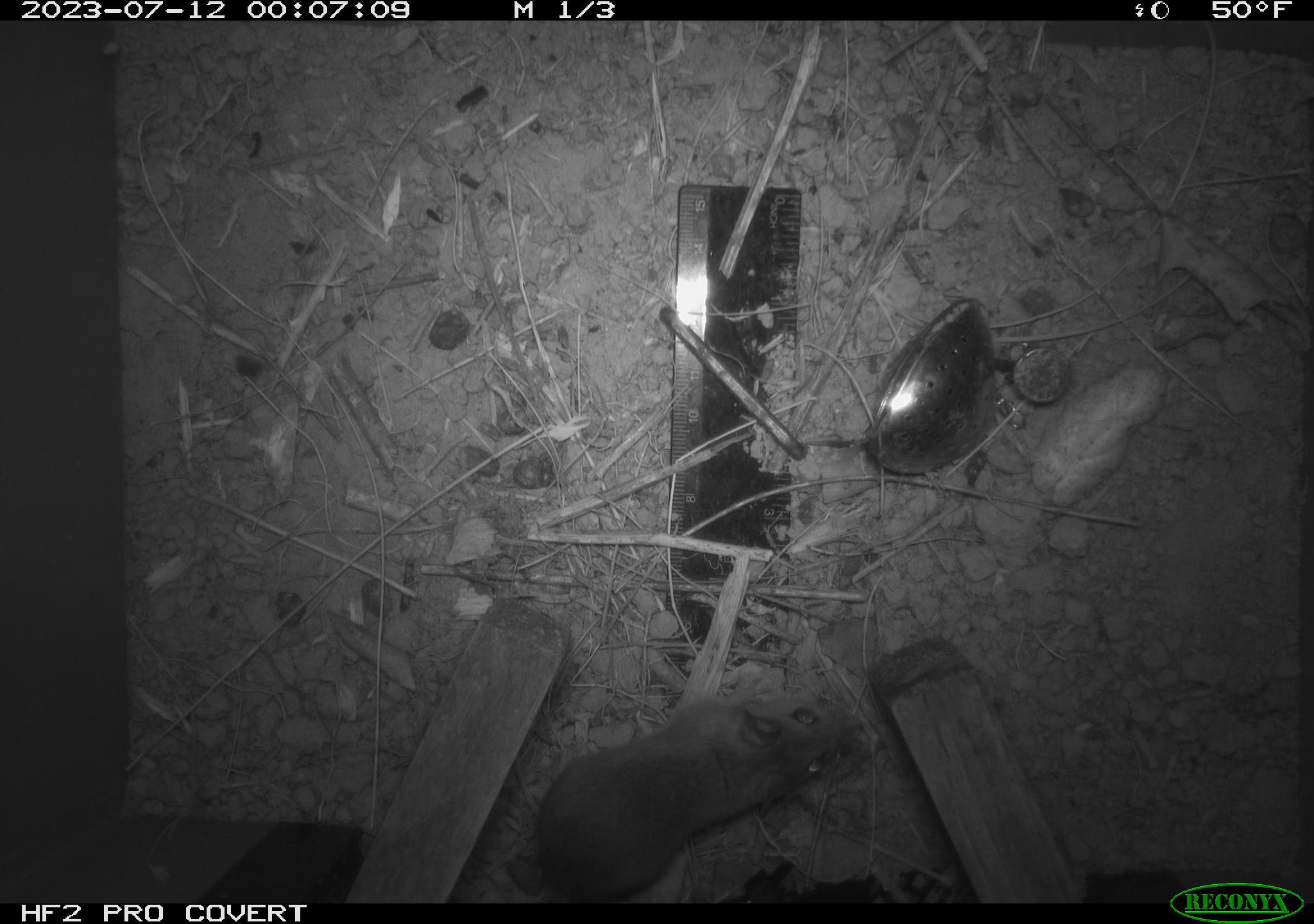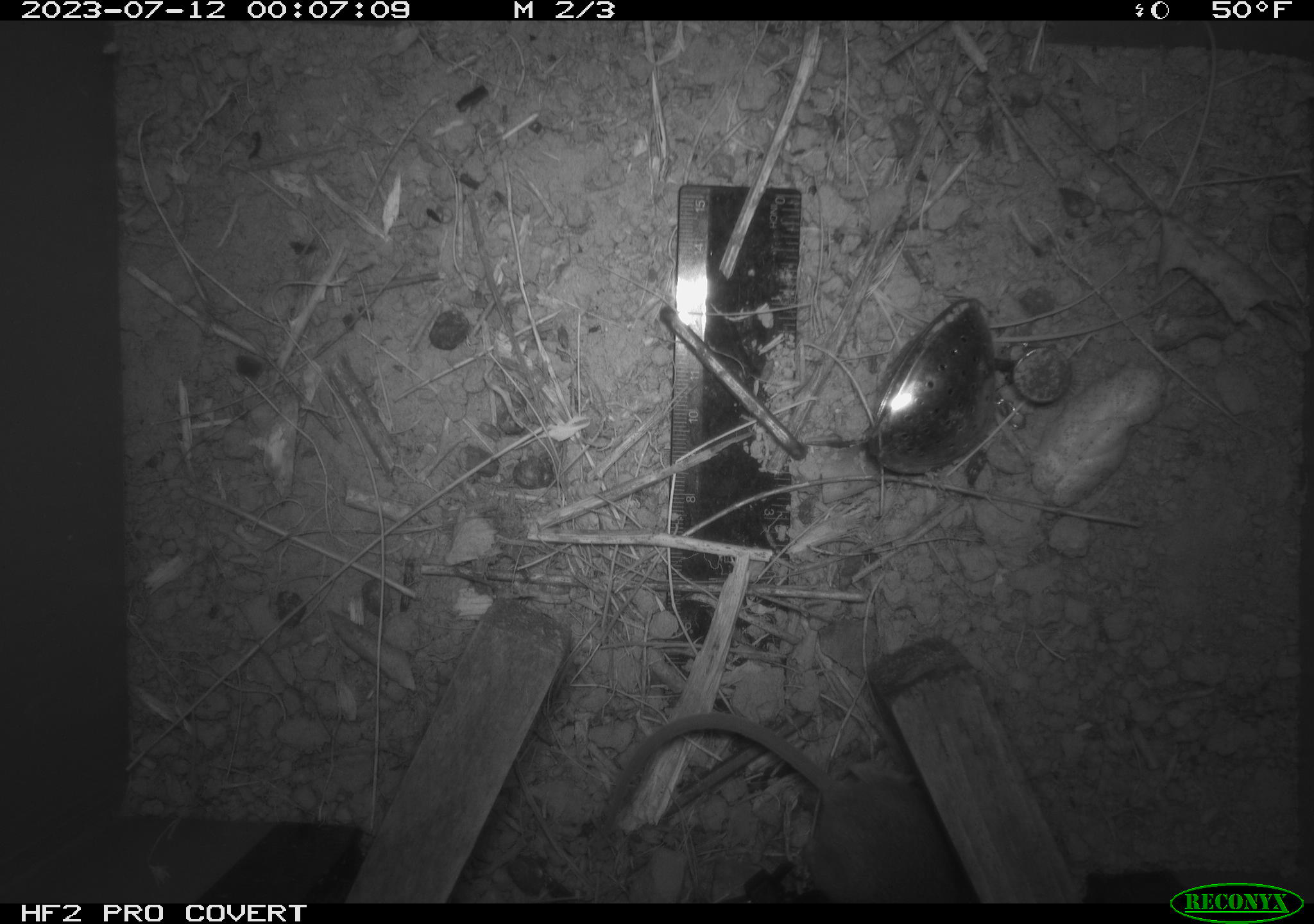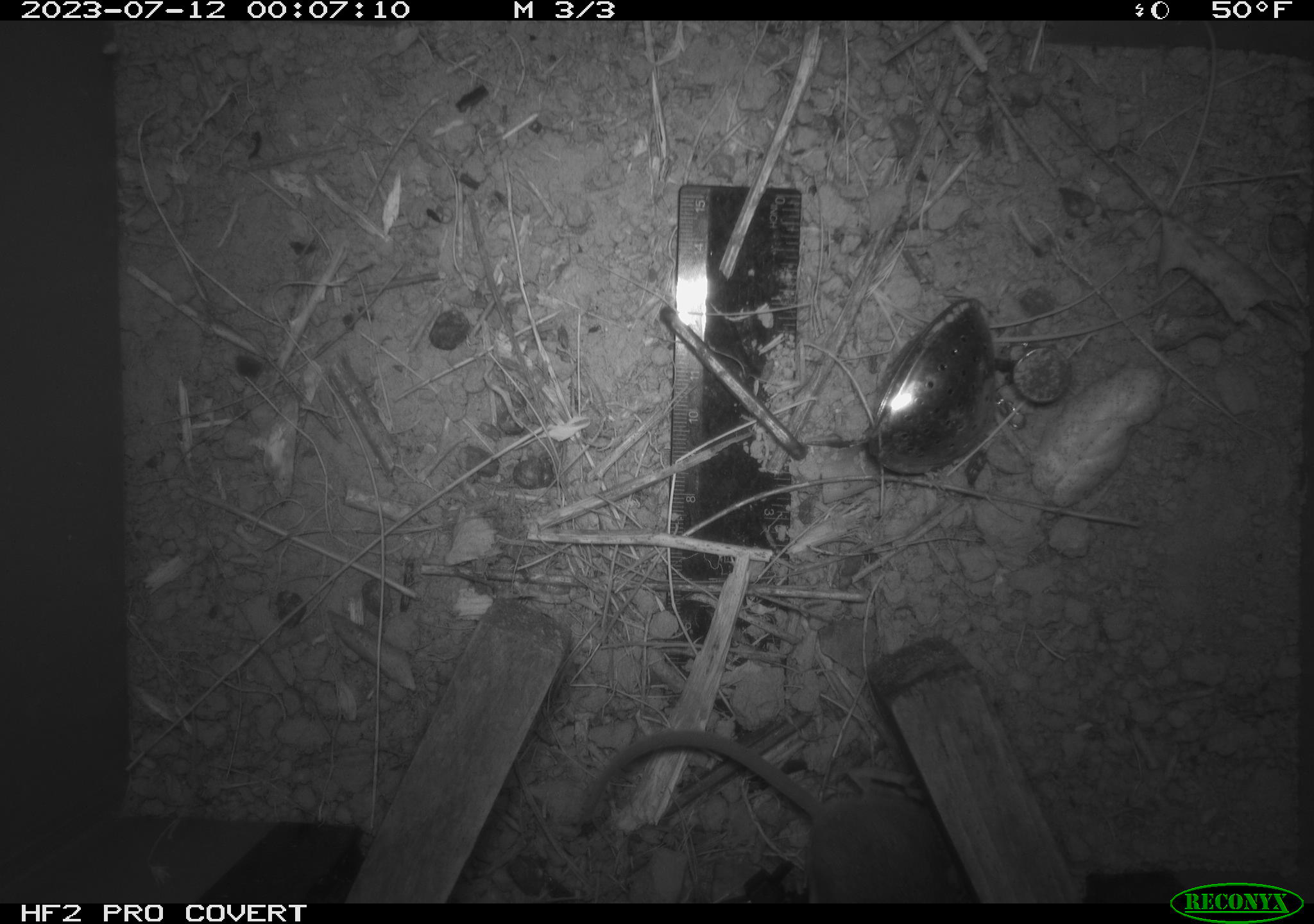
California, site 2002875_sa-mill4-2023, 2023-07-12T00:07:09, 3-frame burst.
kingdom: Animalia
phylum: Chordata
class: Mammalia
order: Rodentia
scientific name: Rodentia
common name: mouse species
Mouse species (Rodentia).